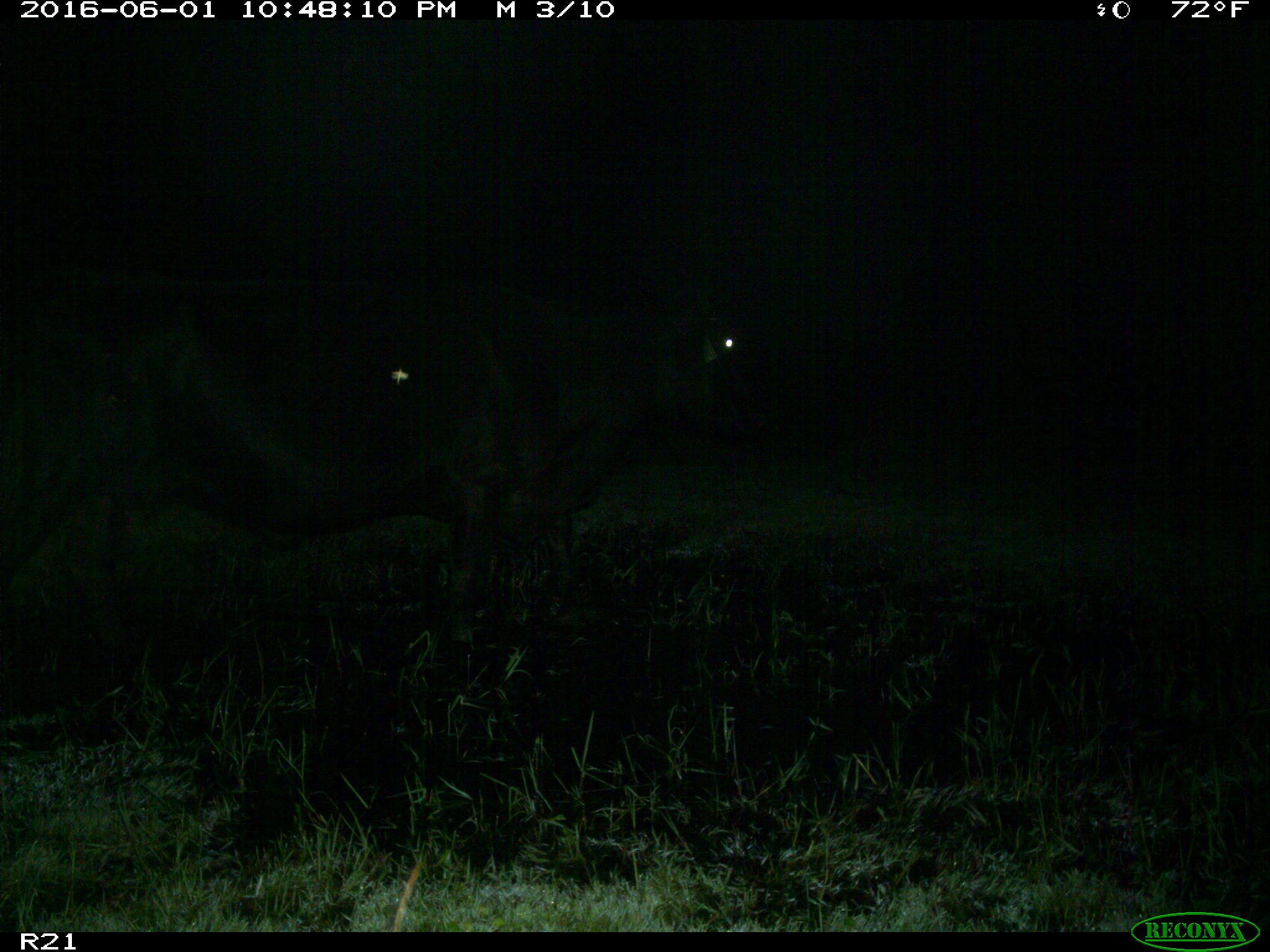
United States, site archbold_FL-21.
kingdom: Animalia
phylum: Chordata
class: Mammalia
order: Artiodactyla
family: Bovidae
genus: Bos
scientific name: Bos taurus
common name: domestic cow